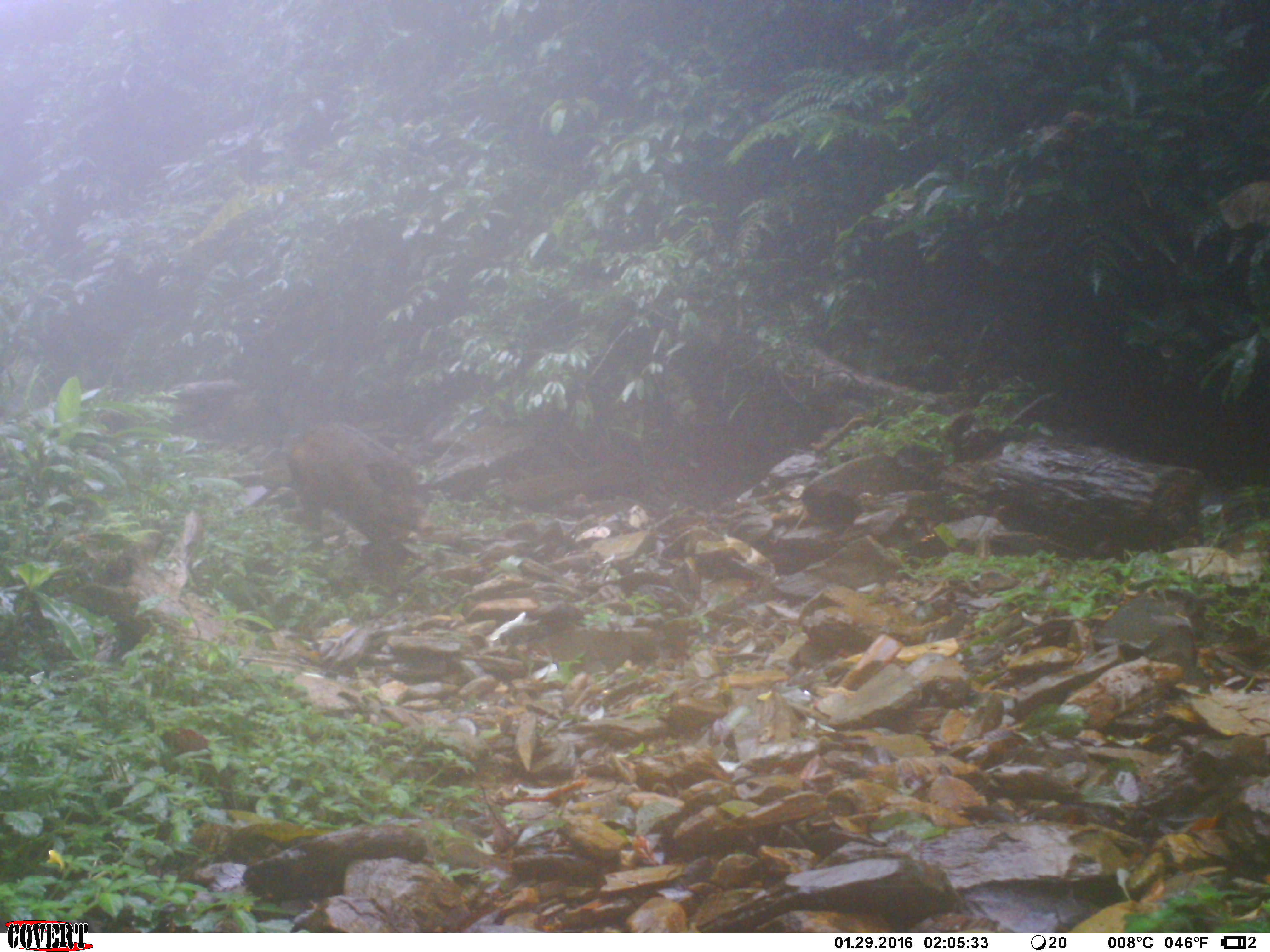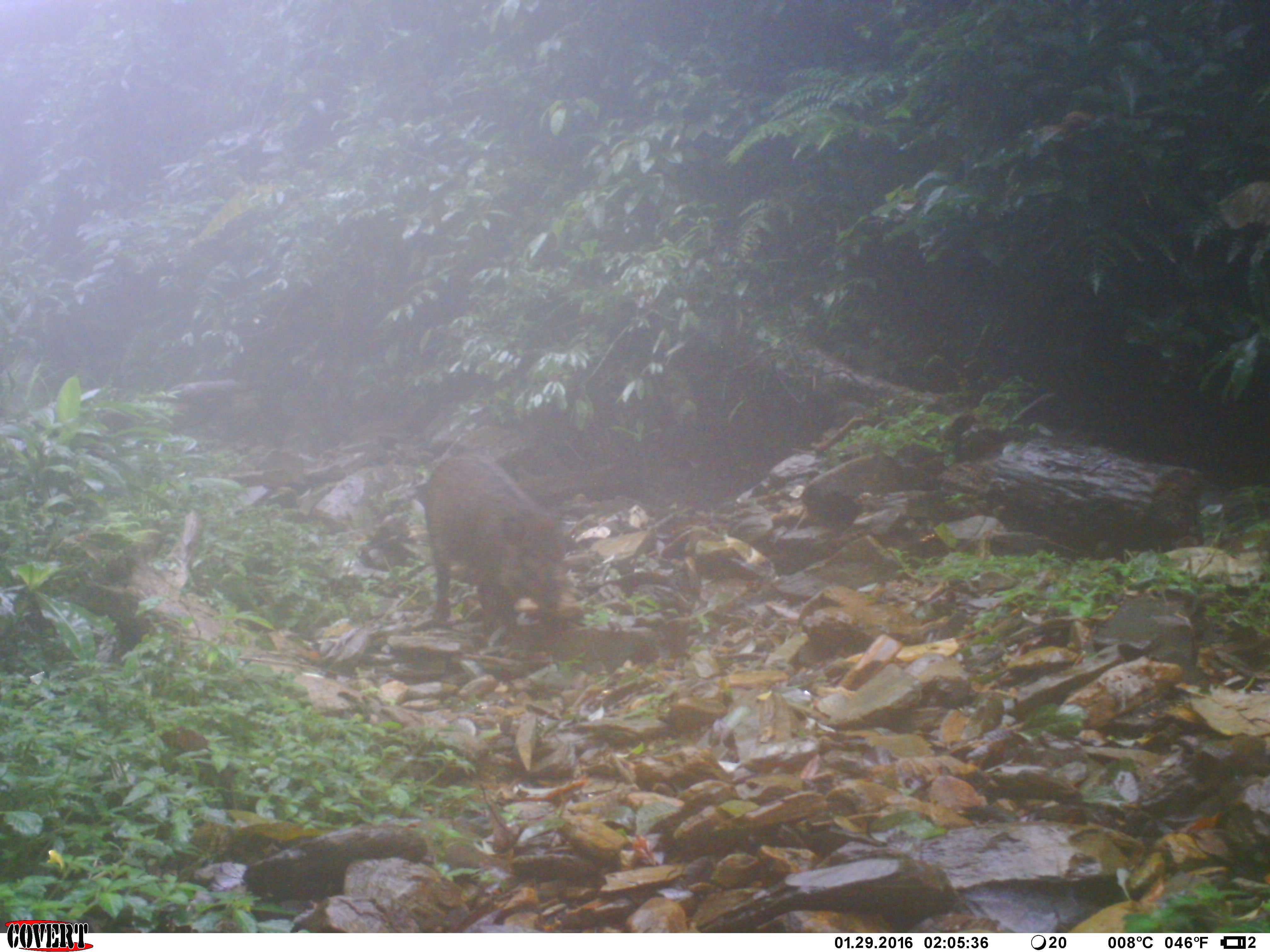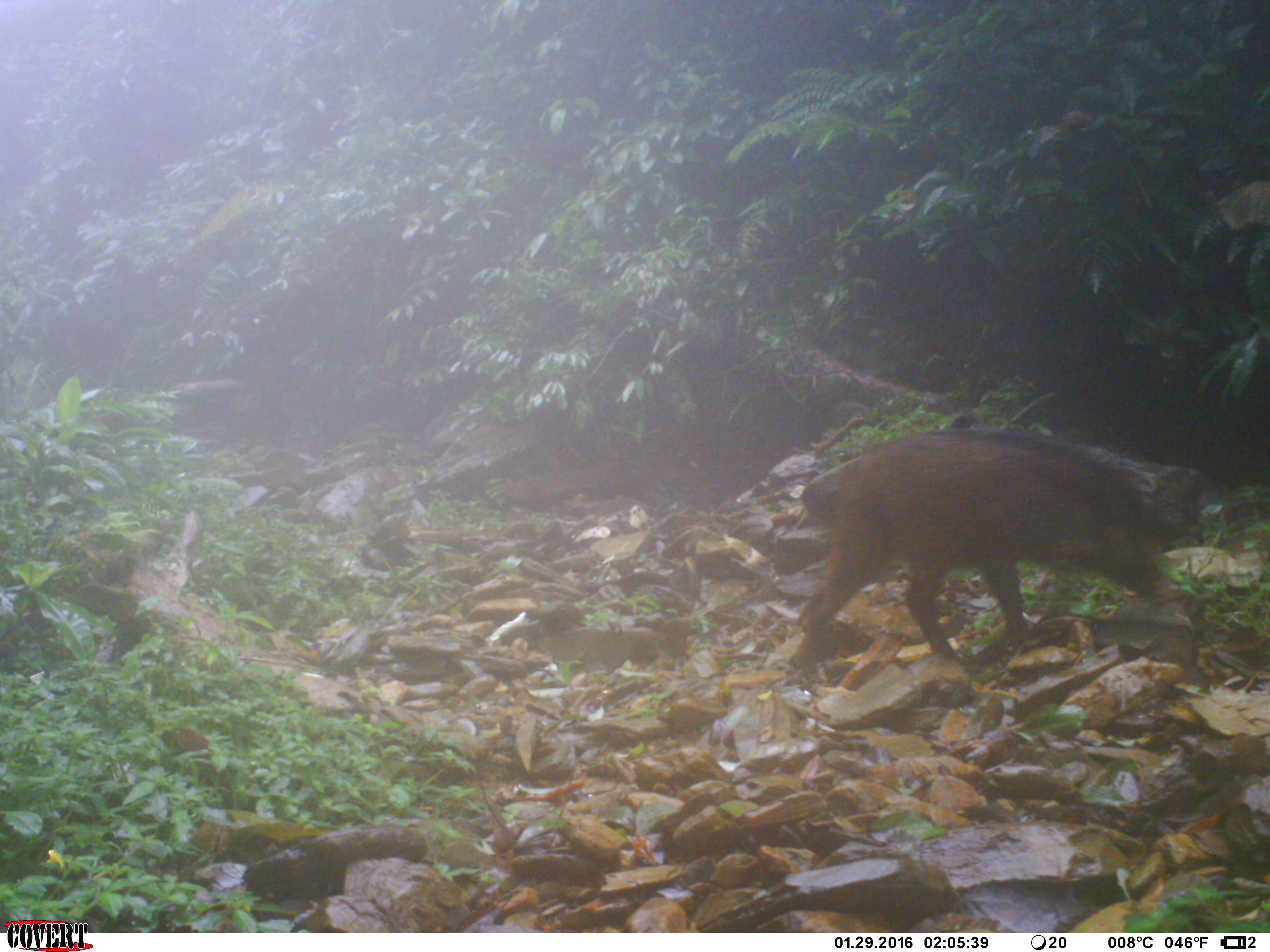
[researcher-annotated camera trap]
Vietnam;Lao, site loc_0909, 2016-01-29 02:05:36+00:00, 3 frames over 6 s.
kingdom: Animalia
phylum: Chordata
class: Mammalia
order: Artiodactyla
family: Suidae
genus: Sus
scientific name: Sus scrofa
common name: eurasian wild pig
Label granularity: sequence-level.